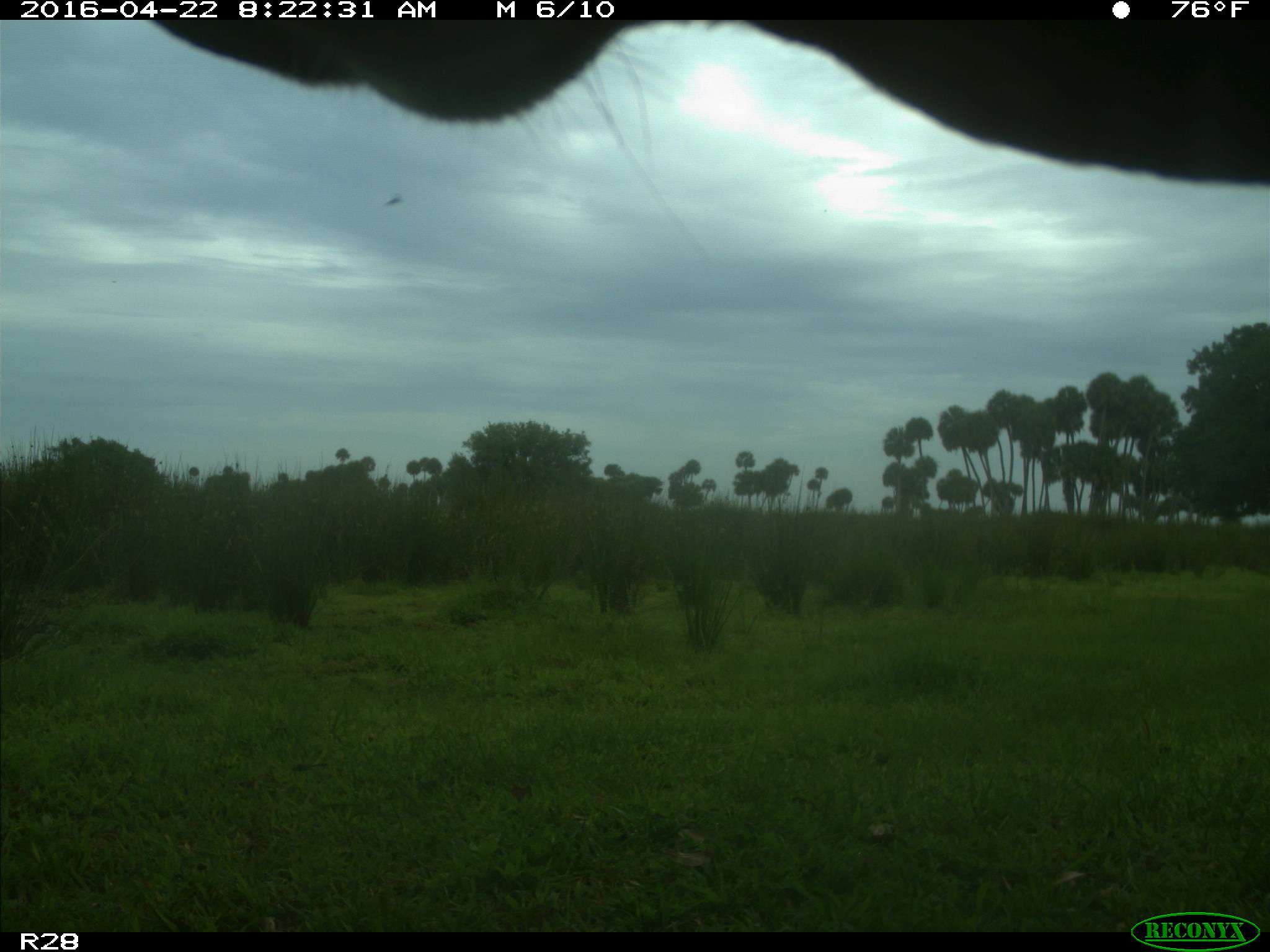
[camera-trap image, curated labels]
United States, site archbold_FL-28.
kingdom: Animalia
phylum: Chordata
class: Mammalia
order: Artiodactyla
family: Bovidae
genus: Bos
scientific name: Bos taurus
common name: domestic cow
Bos taurus (domestic cow).